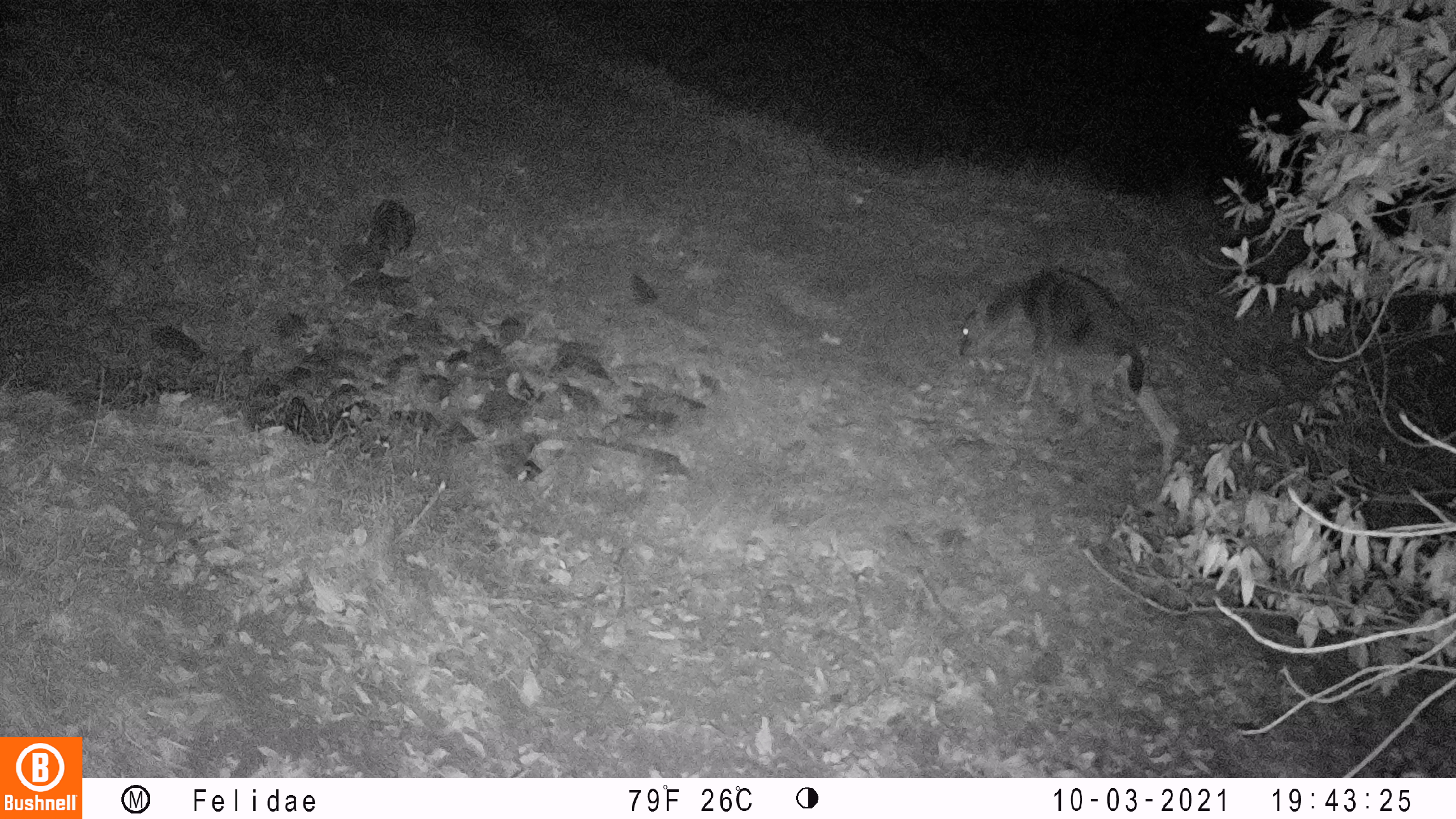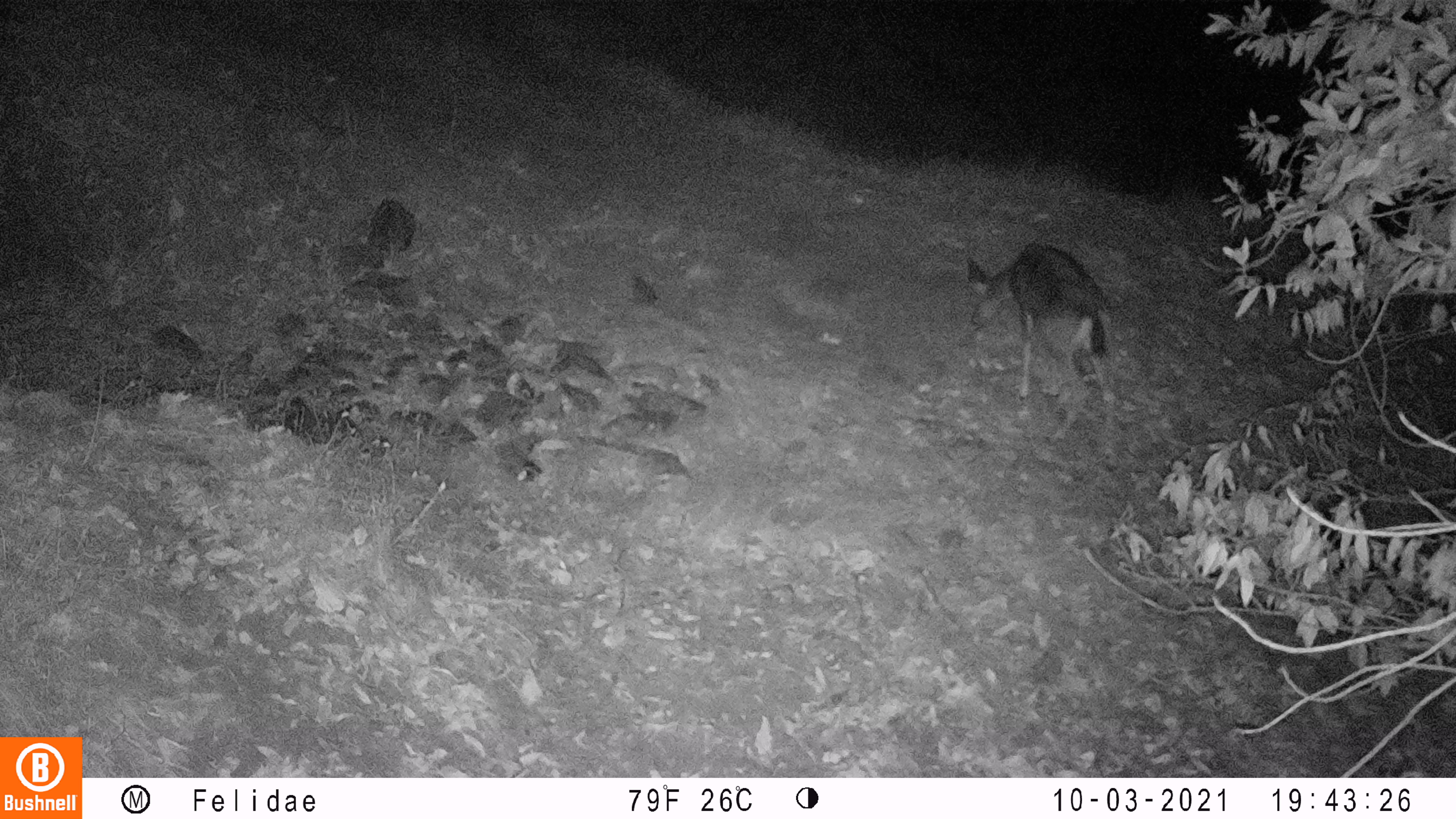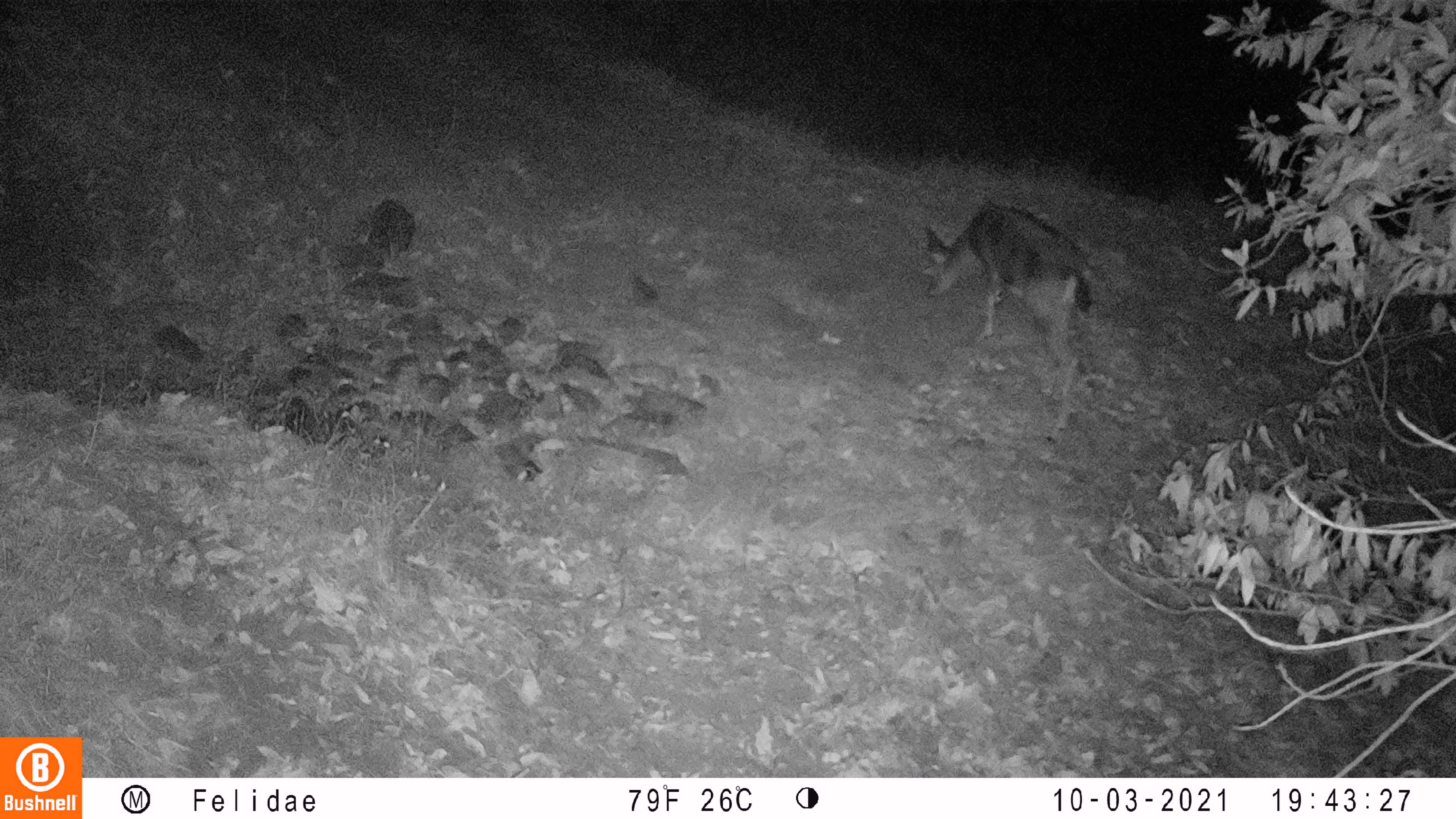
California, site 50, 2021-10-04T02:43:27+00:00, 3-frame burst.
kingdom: Animalia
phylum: Chordata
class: Mammalia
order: Artiodactyla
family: Cervidae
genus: Odocoileus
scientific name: Odocoileus hemionus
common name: mule deer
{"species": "mule deer (Odocoileus hemionus)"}